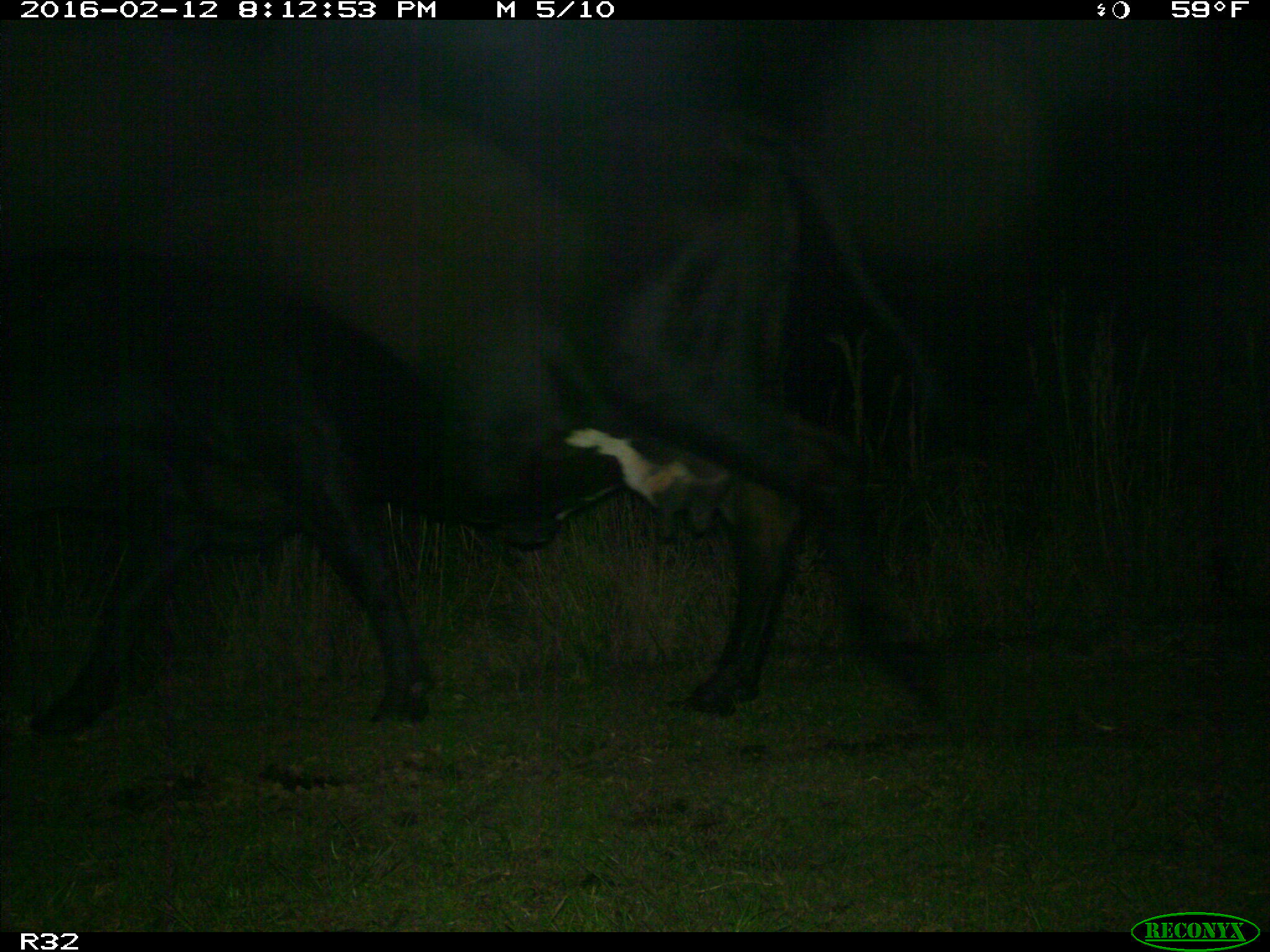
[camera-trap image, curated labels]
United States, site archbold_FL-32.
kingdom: Animalia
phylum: Chordata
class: Mammalia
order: Artiodactyla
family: Bovidae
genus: Bos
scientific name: Bos taurus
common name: domestic cow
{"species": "Bos taurus (domestic cow)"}